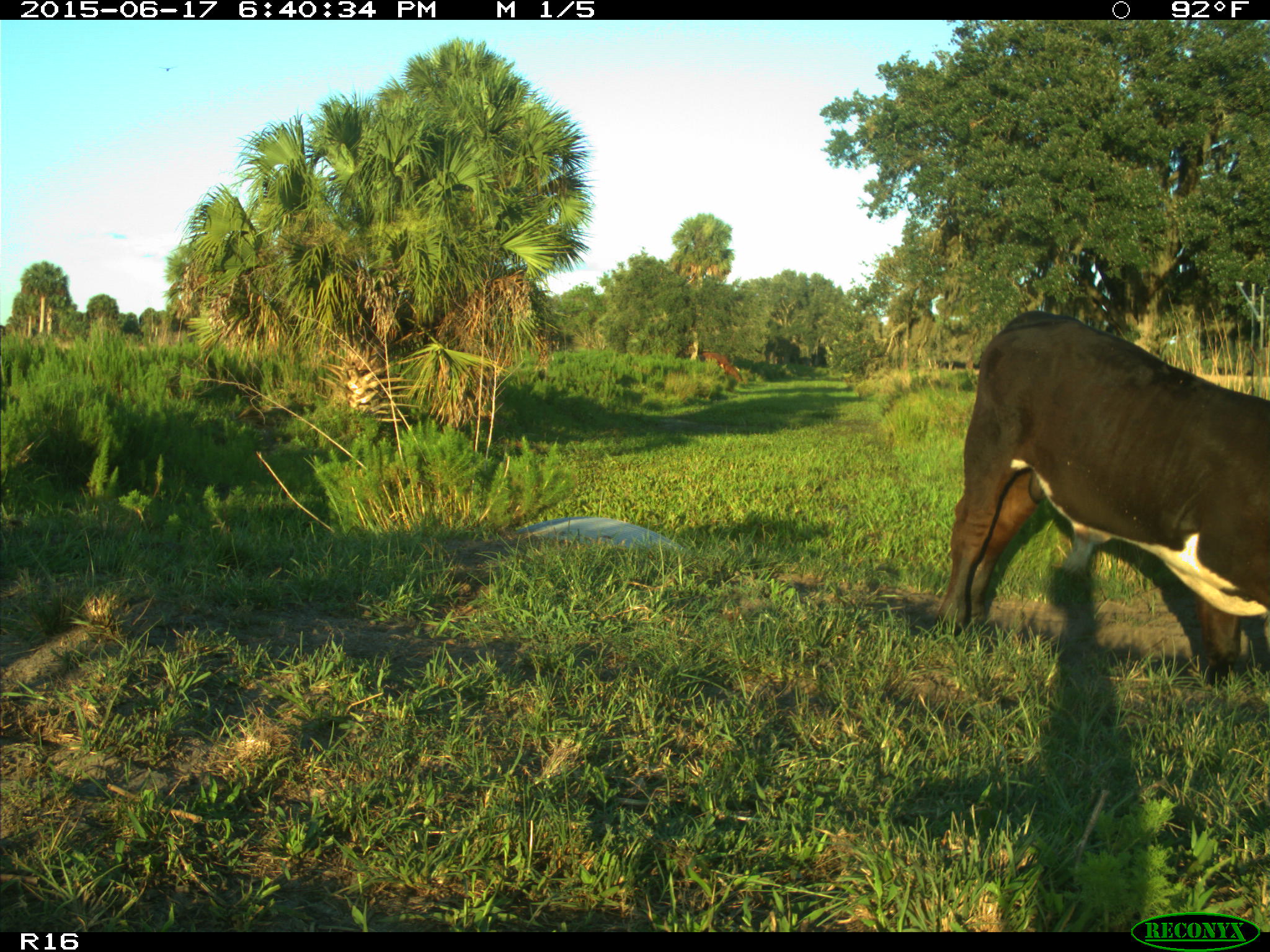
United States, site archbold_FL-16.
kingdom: Animalia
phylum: Chordata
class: Mammalia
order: Artiodactyla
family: Bovidae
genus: Bos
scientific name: Bos taurus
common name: domestic cow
Bos taurus (domestic cow).